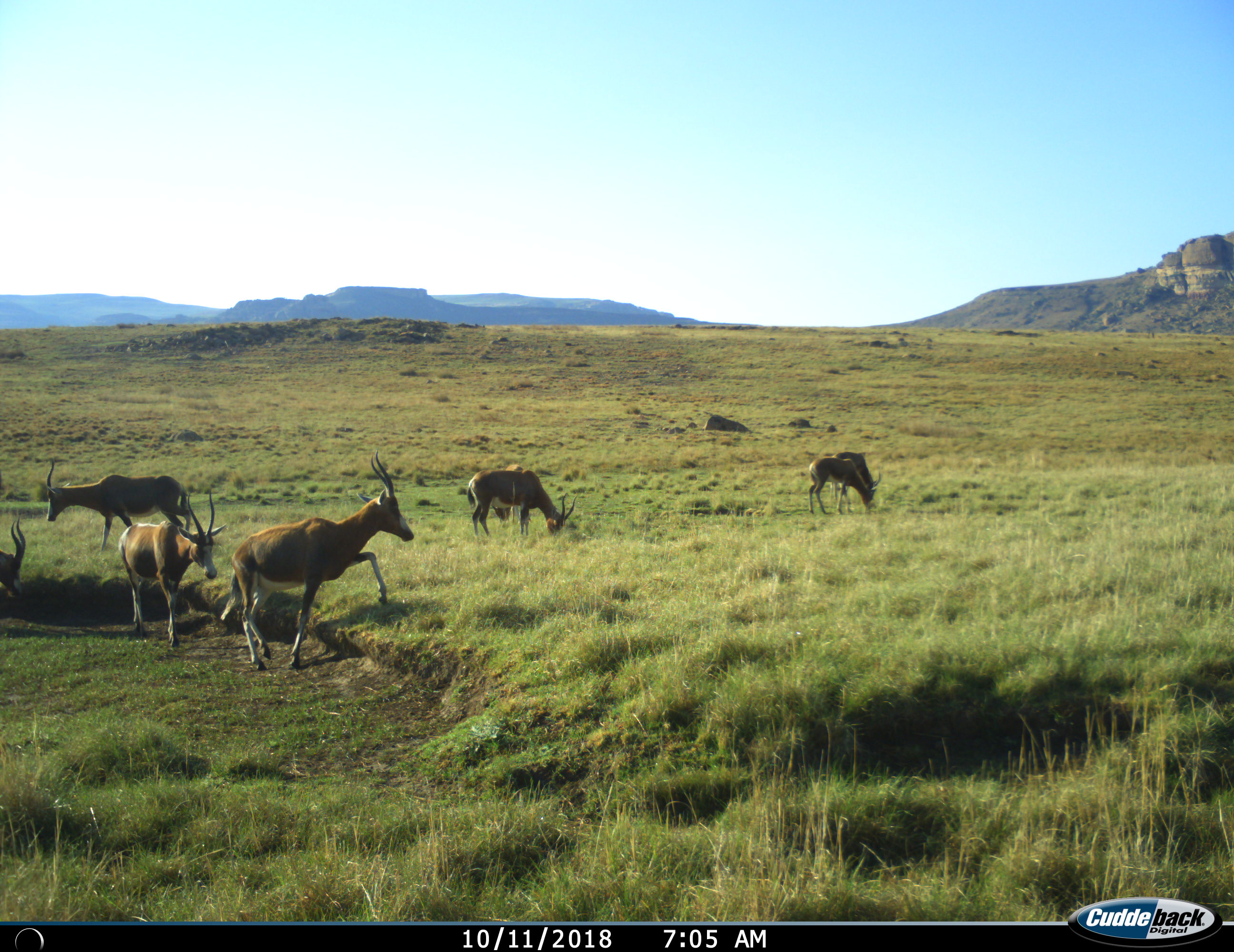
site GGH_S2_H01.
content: unidentified animal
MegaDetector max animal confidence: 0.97